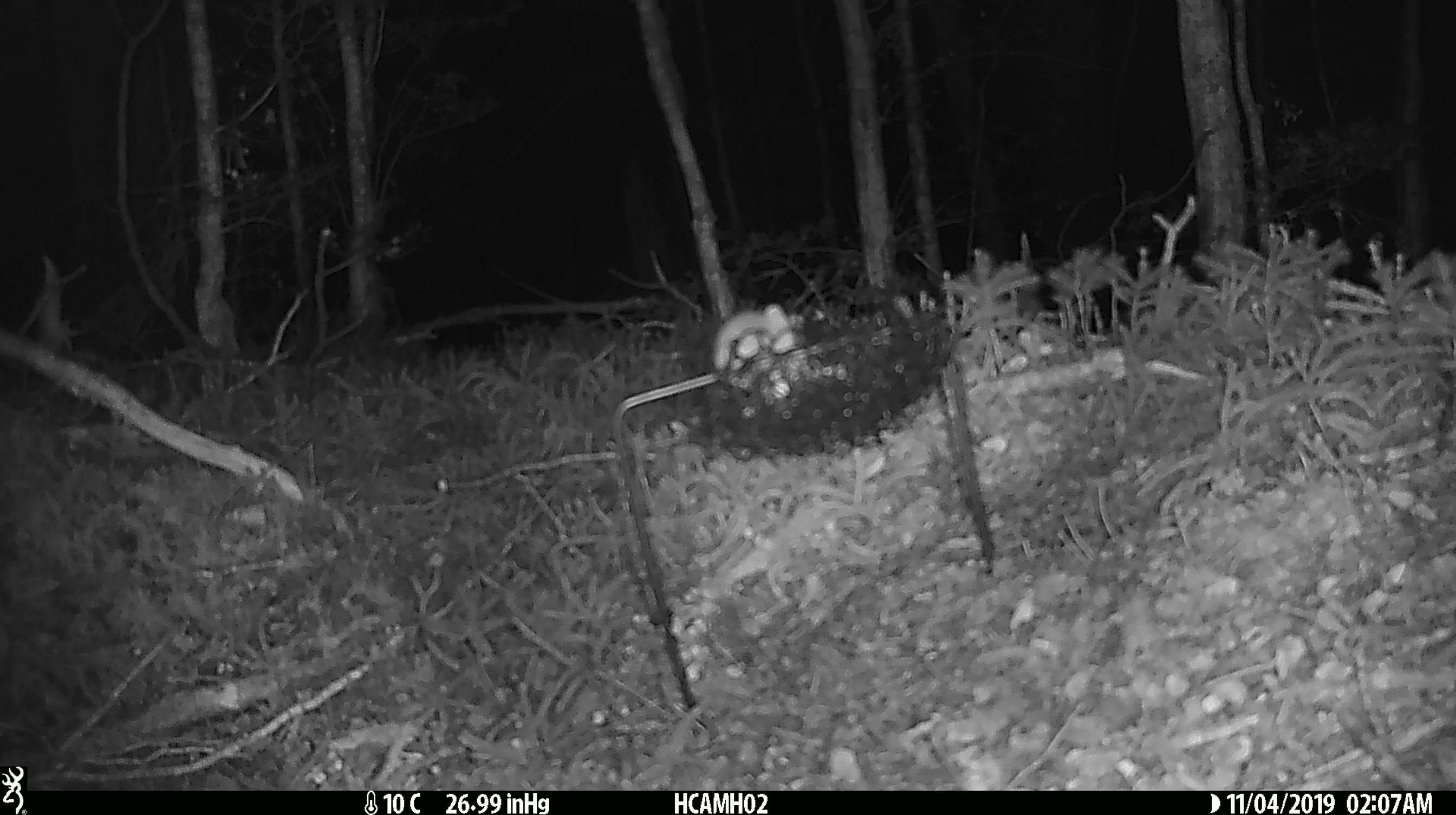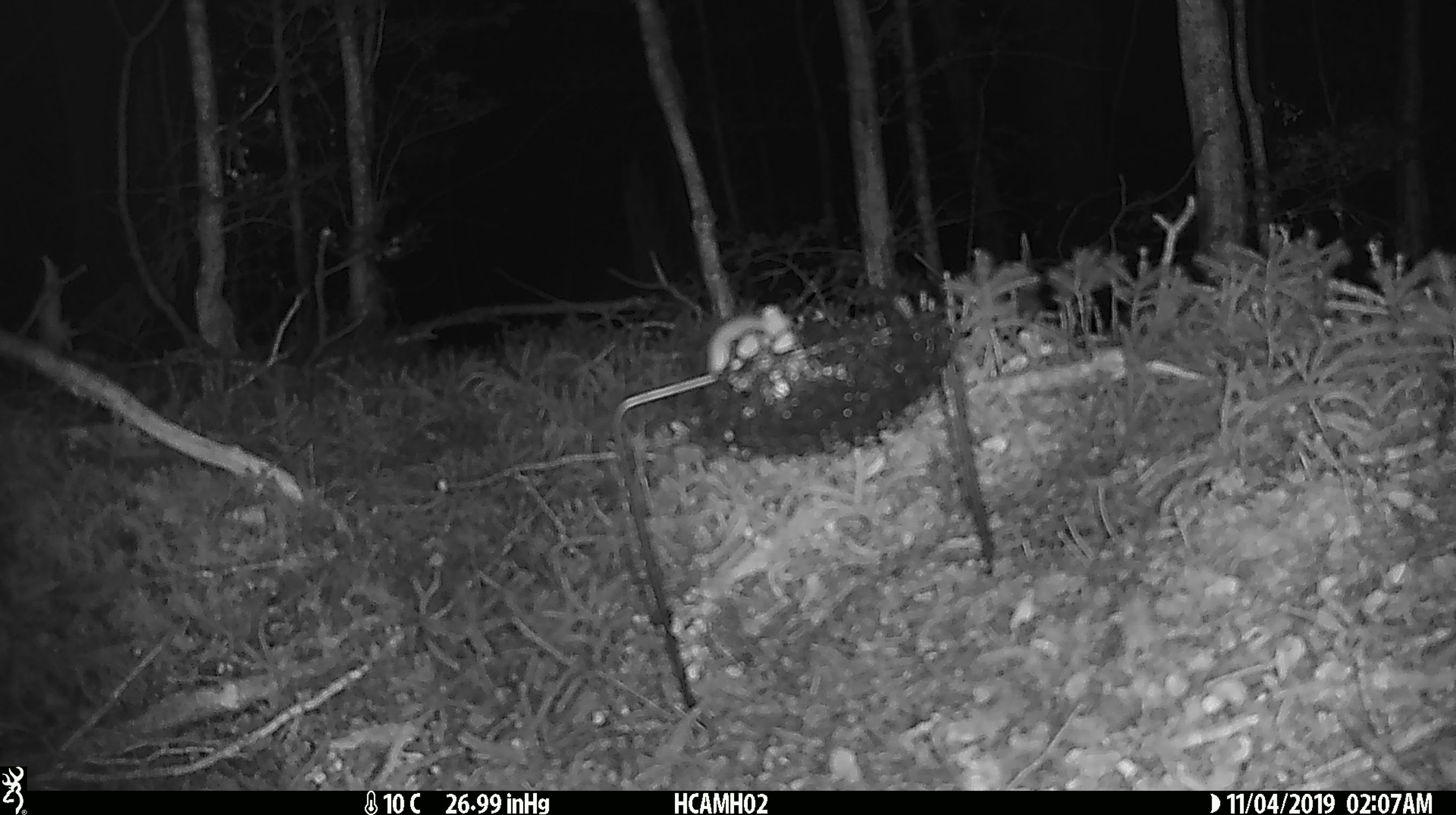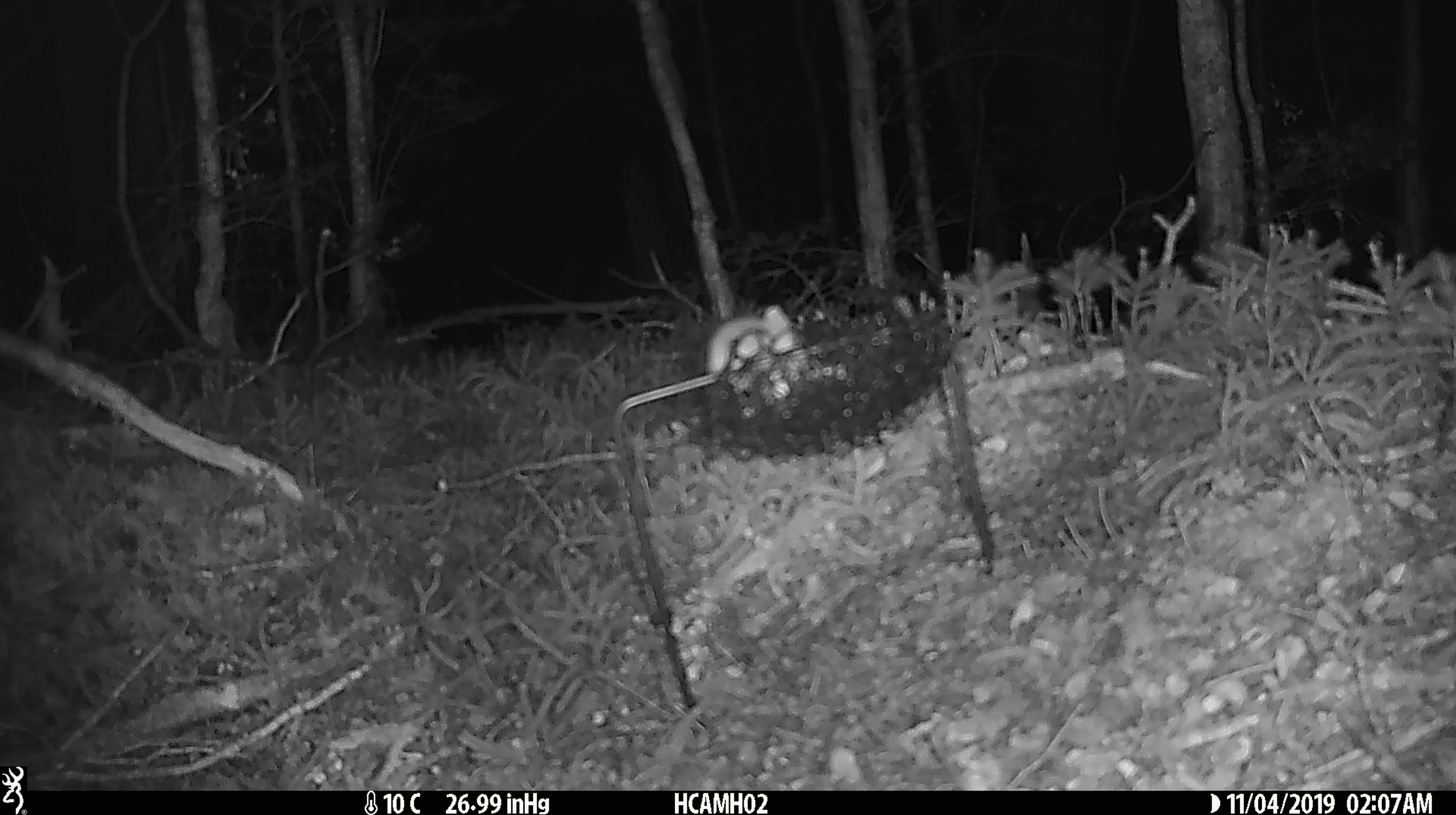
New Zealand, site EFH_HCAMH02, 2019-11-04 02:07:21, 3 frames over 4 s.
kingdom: Animalia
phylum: Chordata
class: Mammalia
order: Rodentia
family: Muridae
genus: Mus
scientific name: Mus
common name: mouse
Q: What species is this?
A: Mouse (Mus).